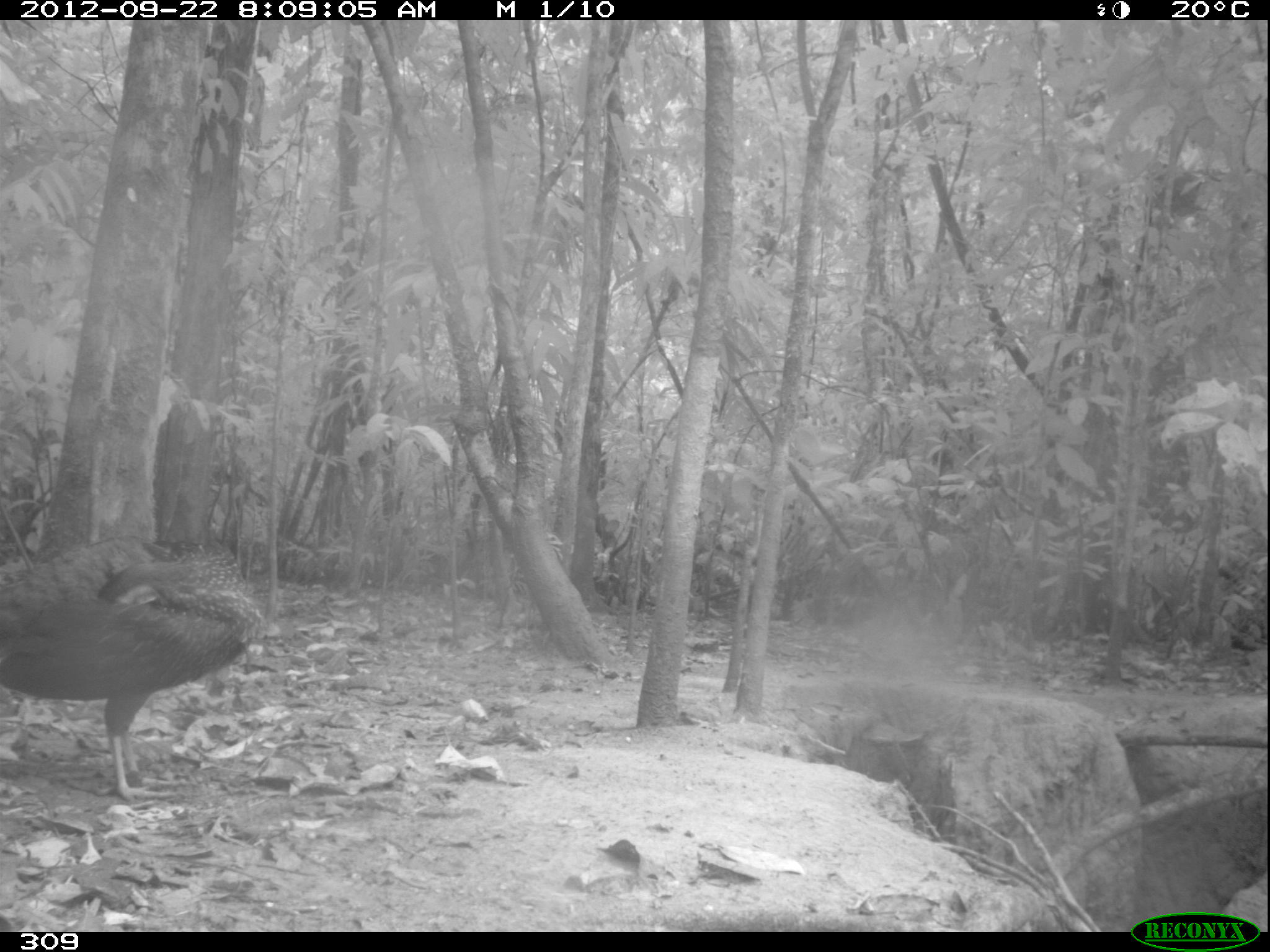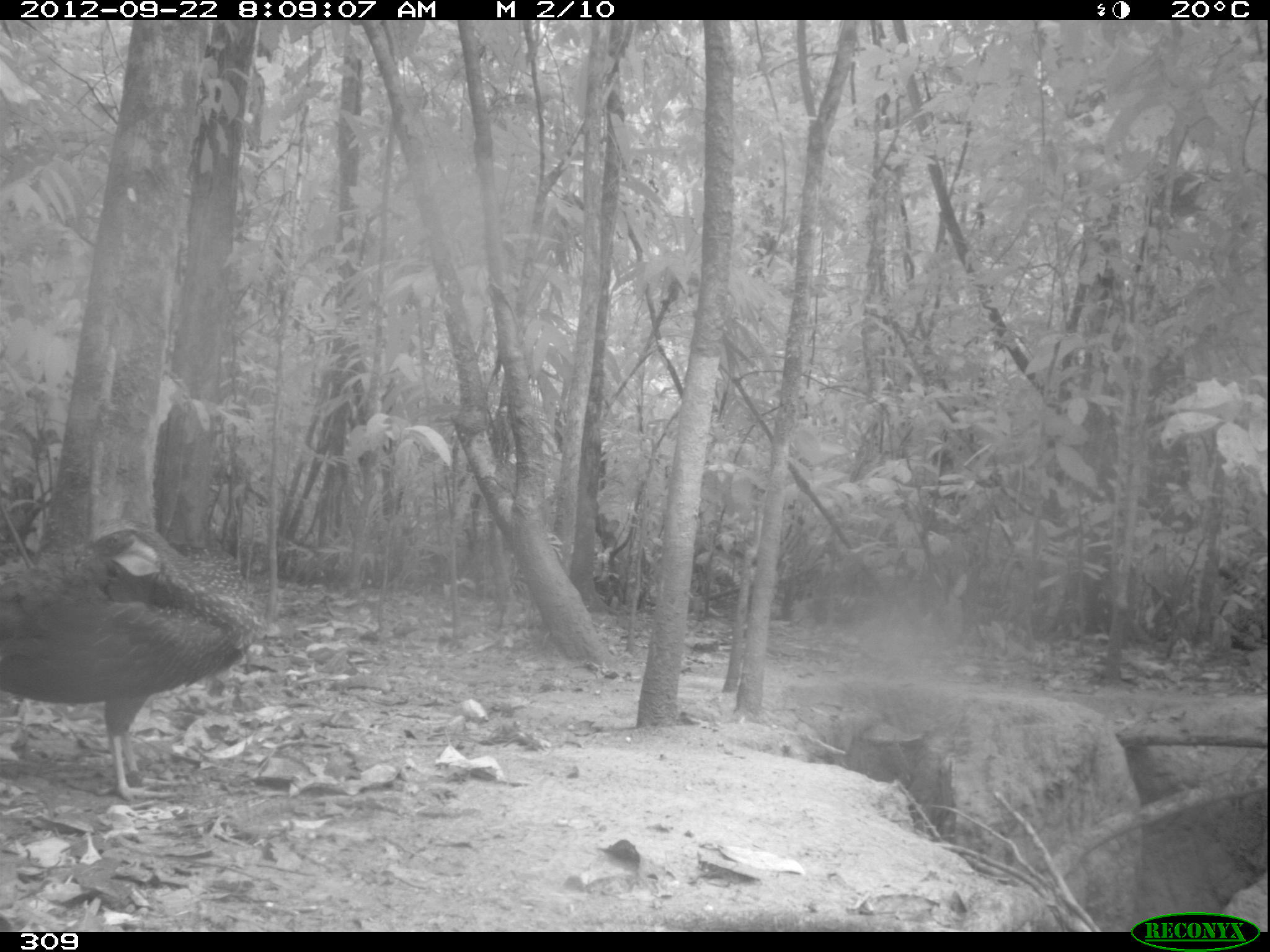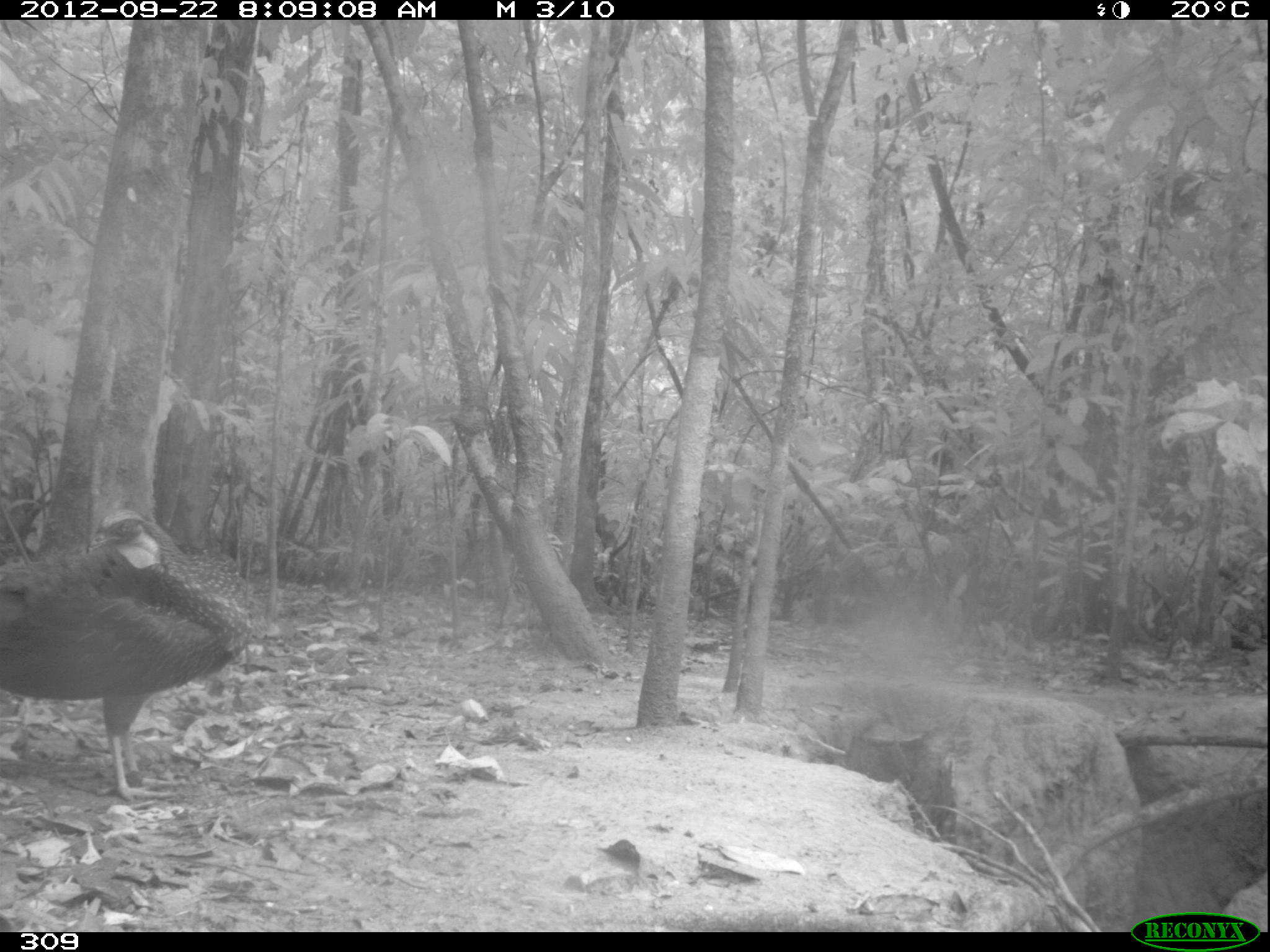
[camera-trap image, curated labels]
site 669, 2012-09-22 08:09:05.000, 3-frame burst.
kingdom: Animalia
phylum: Chordata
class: Aves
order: Galliformes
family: Cracidae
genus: Penelope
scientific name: Penelope jacquacu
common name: spix's guan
Penelope jacquacu (spix's guan).